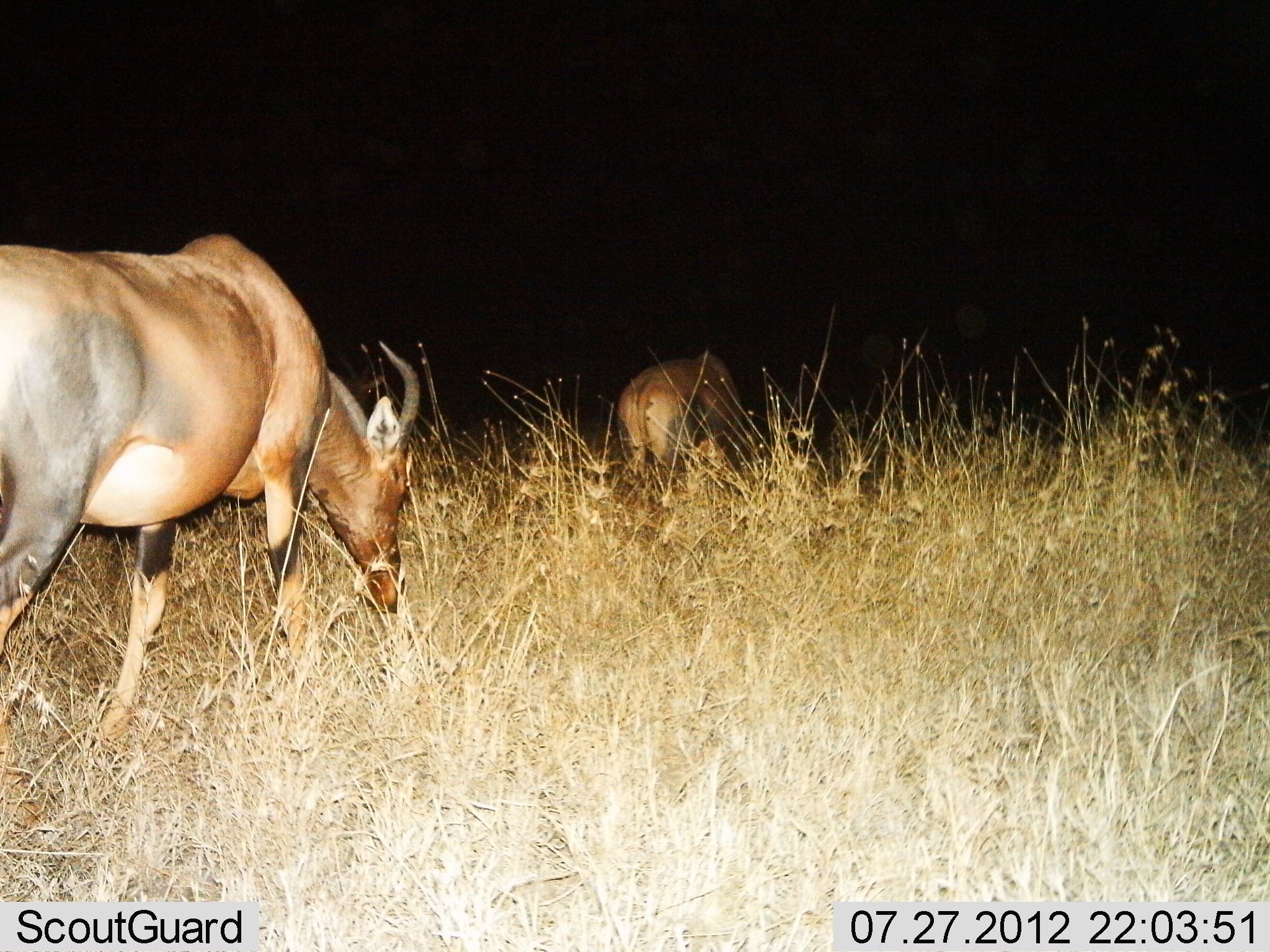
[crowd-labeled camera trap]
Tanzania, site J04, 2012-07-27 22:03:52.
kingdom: Animalia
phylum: Chordata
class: Mammalia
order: Artiodactyla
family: Bovidae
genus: Damaliscus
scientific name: Damaliscus lunatus jimela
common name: topi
Topi (Damaliscus lunatus jimela), count 2. Behavior (volunteer vote fractions): standing 0%, resting 0%, moving 30%, interacting 0%. Young present (vote fraction): 0%. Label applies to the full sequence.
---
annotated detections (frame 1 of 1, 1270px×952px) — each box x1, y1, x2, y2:
animal: 0, 232, 420, 738; 616, 353, 765, 491